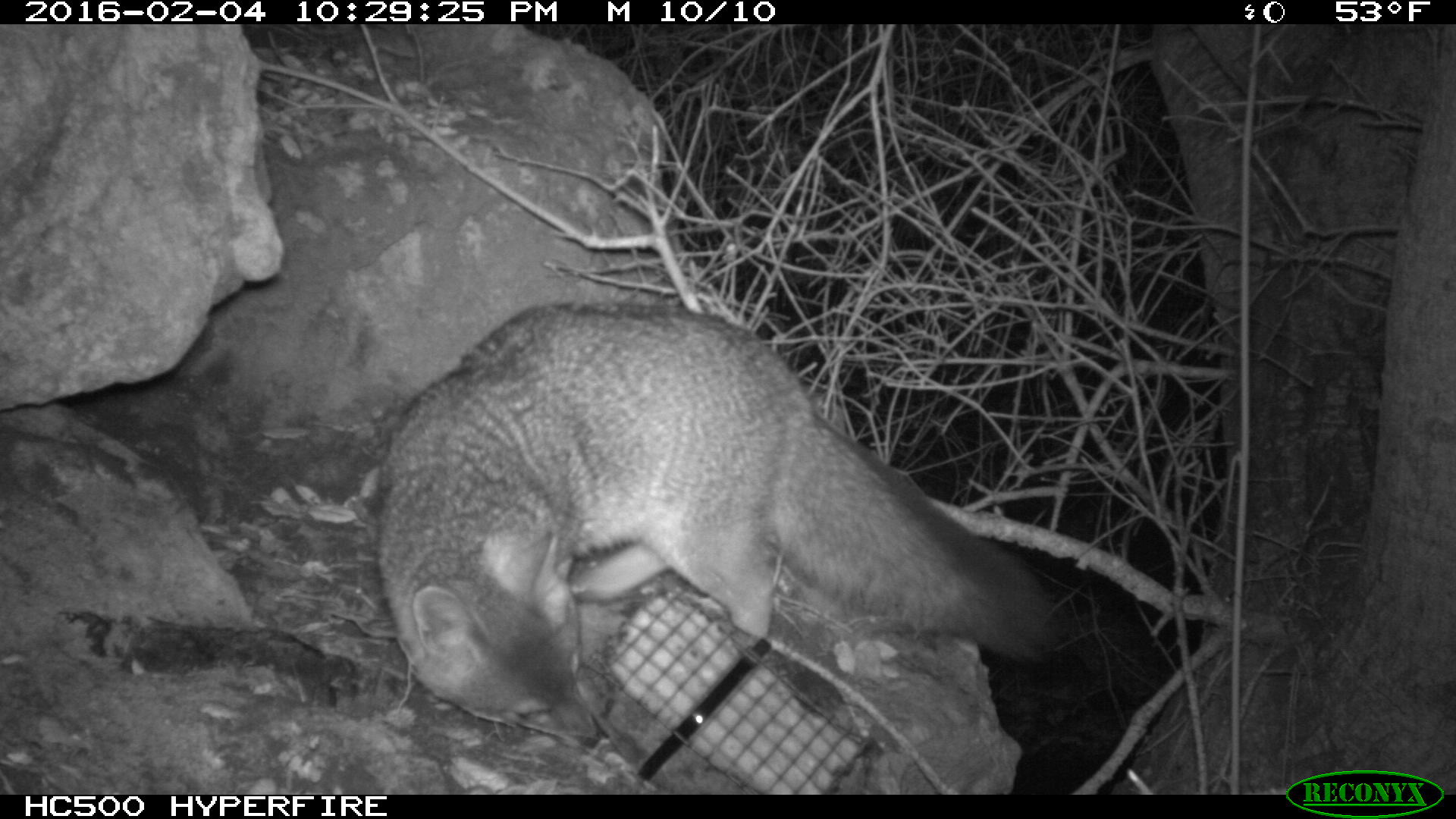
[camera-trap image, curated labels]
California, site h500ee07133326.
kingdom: Animalia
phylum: Chordata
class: Mammalia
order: Carnivora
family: Canidae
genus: Urocyon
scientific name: Urocyon littoralis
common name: island fox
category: fox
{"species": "fox (island fox) (Urocyon littoralis)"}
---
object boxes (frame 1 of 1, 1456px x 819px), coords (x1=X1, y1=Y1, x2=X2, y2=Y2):
fox: (x1=375, y1=300, x2=1062, y2=749)